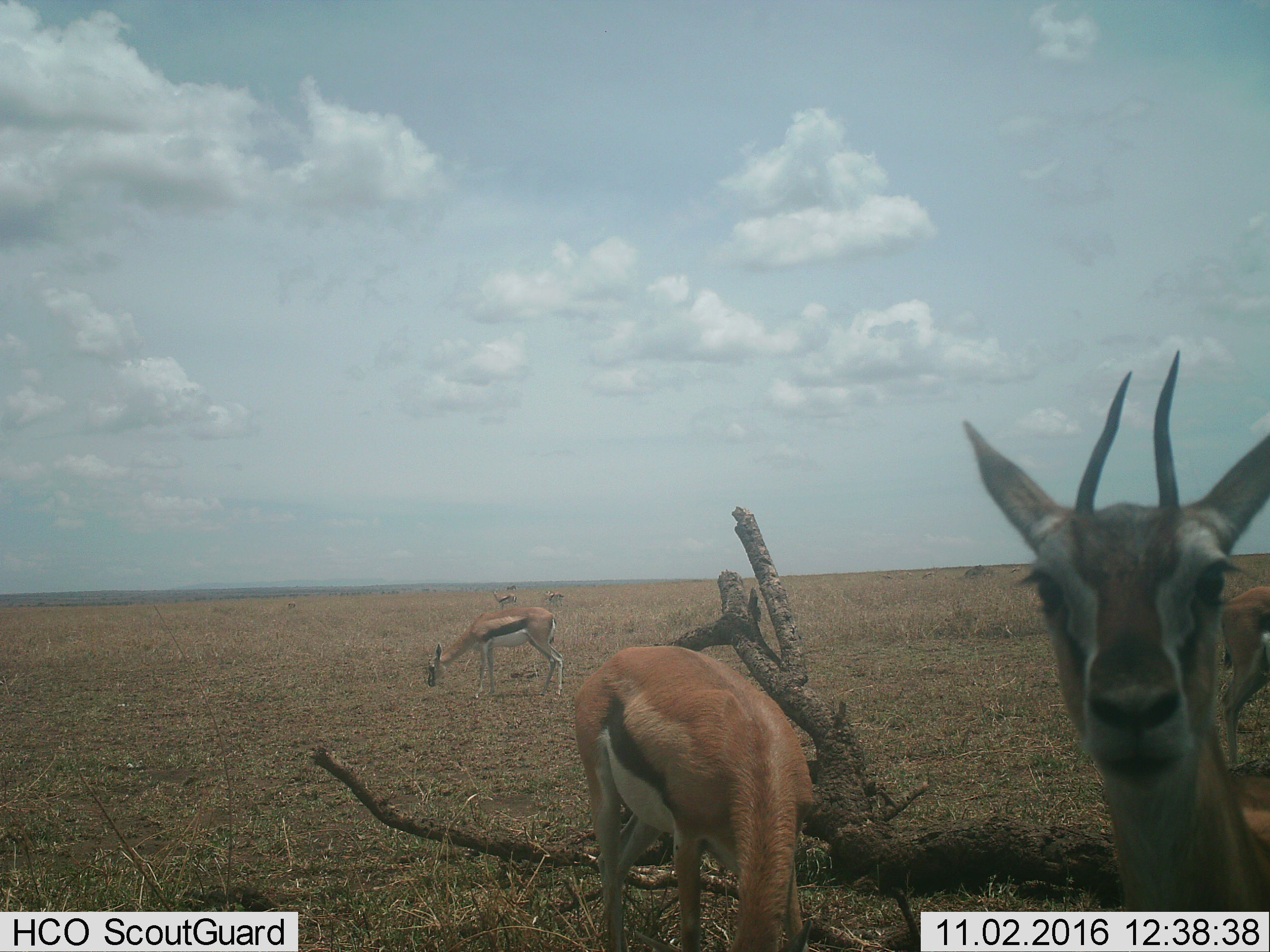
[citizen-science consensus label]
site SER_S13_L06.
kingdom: Animalia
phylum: Chordata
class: Mammalia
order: Artiodactyla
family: Bovidae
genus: Eudorcas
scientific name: Eudorcas thomsonii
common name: thomson's gazelle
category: gazellethomsons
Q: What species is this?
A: Gazellethomsons (thomson's gazelle) (Eudorcas thomsonii).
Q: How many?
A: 7.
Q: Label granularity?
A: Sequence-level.